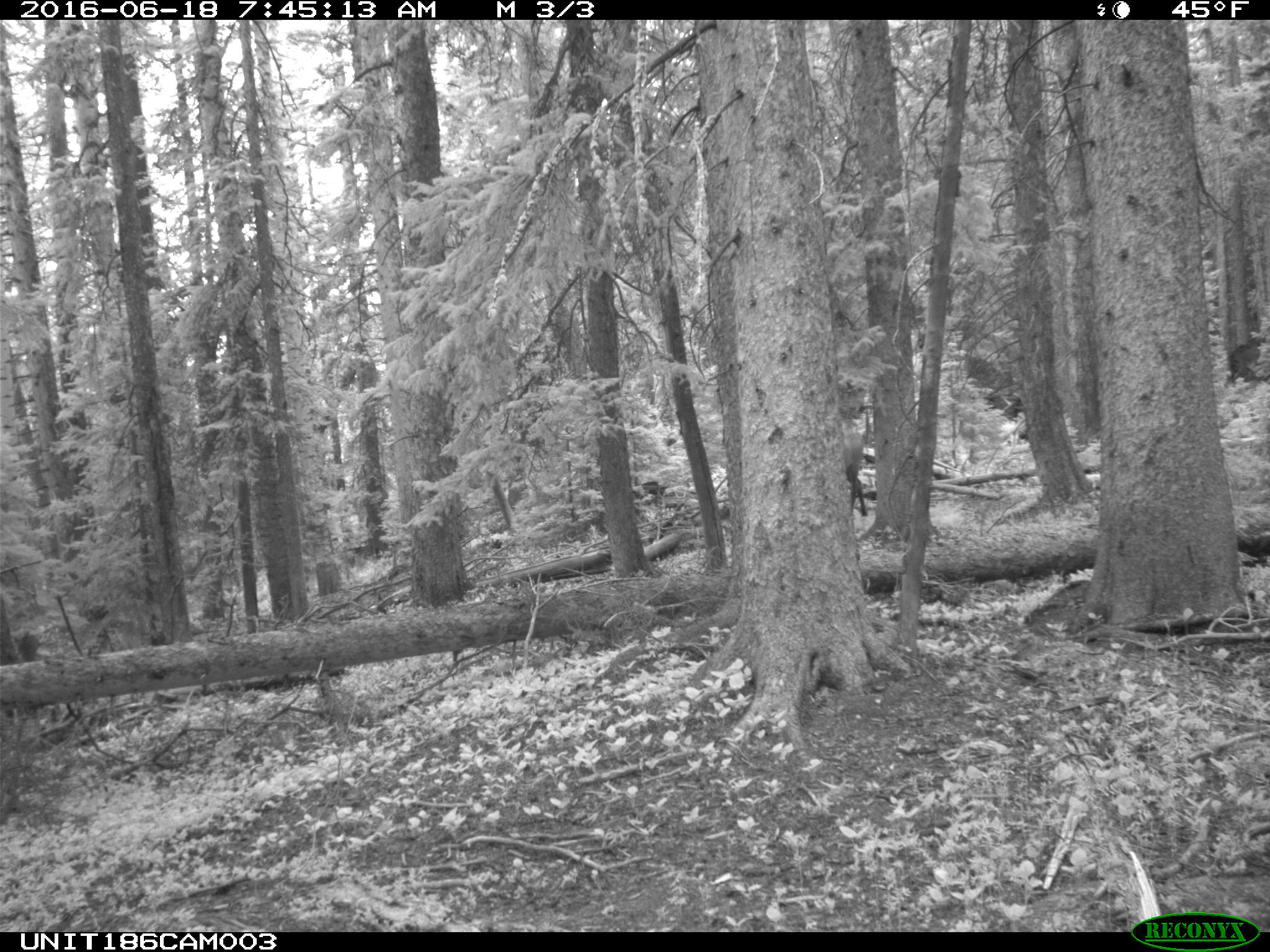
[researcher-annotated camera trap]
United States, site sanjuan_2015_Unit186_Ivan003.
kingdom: Animalia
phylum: Chordata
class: Mammalia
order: Artiodactyla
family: Cervidae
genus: Cervus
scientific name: Cervus elaphus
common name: red deer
Cervus elaphus (red deer).